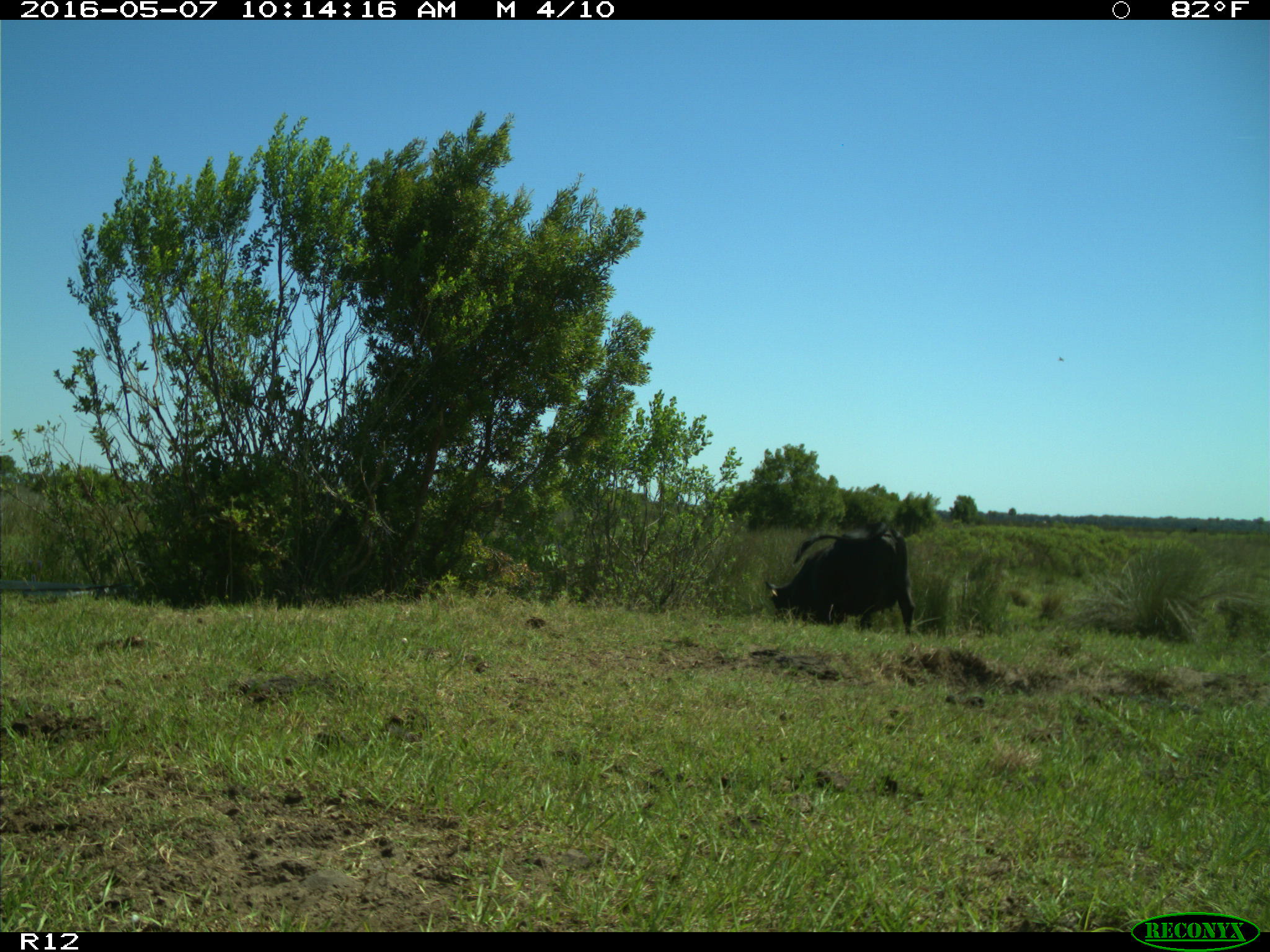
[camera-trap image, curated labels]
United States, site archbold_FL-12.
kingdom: Animalia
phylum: Chordata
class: Mammalia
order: Artiodactyla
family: Bovidae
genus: Bos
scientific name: Bos taurus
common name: domestic cow